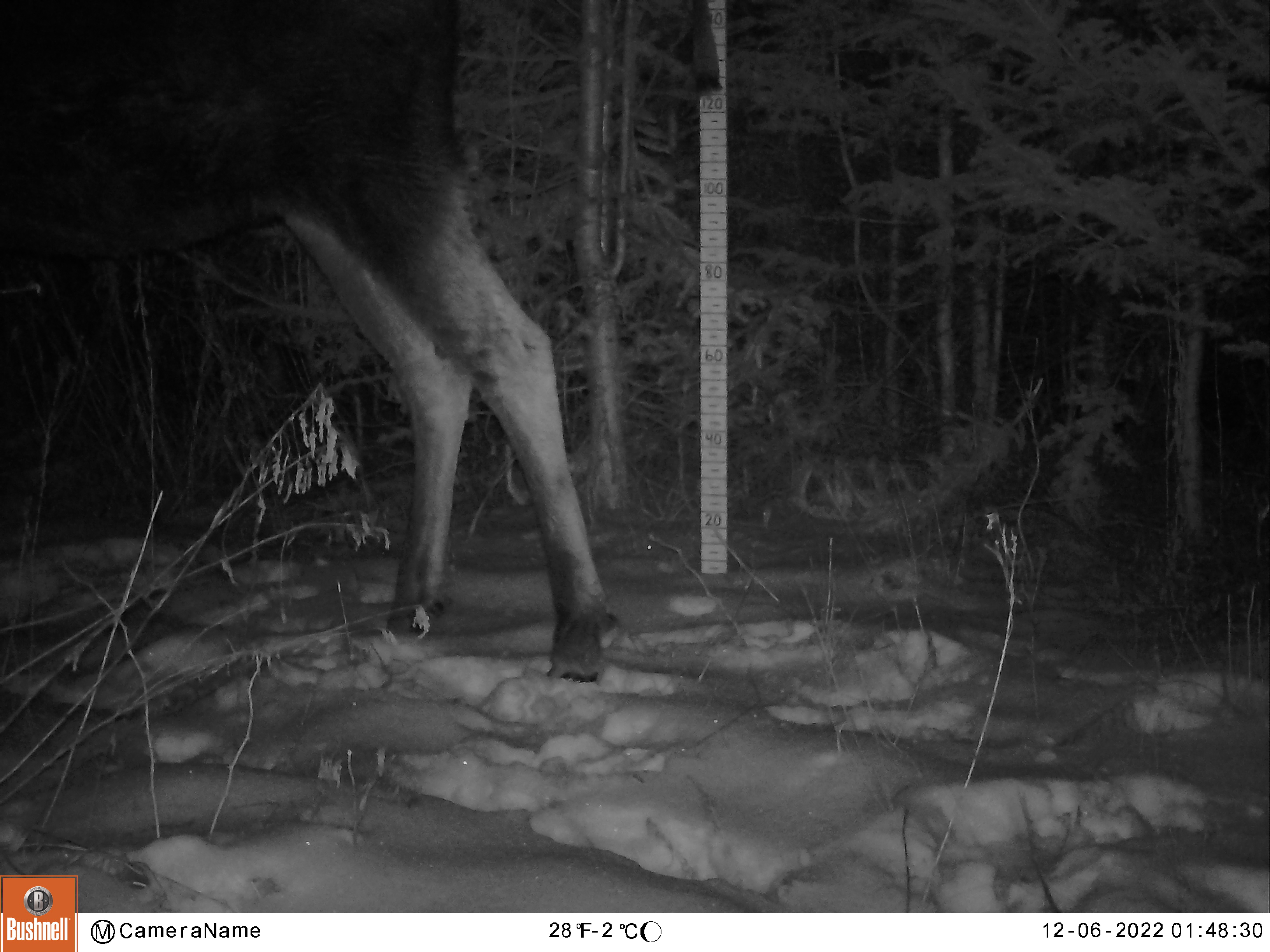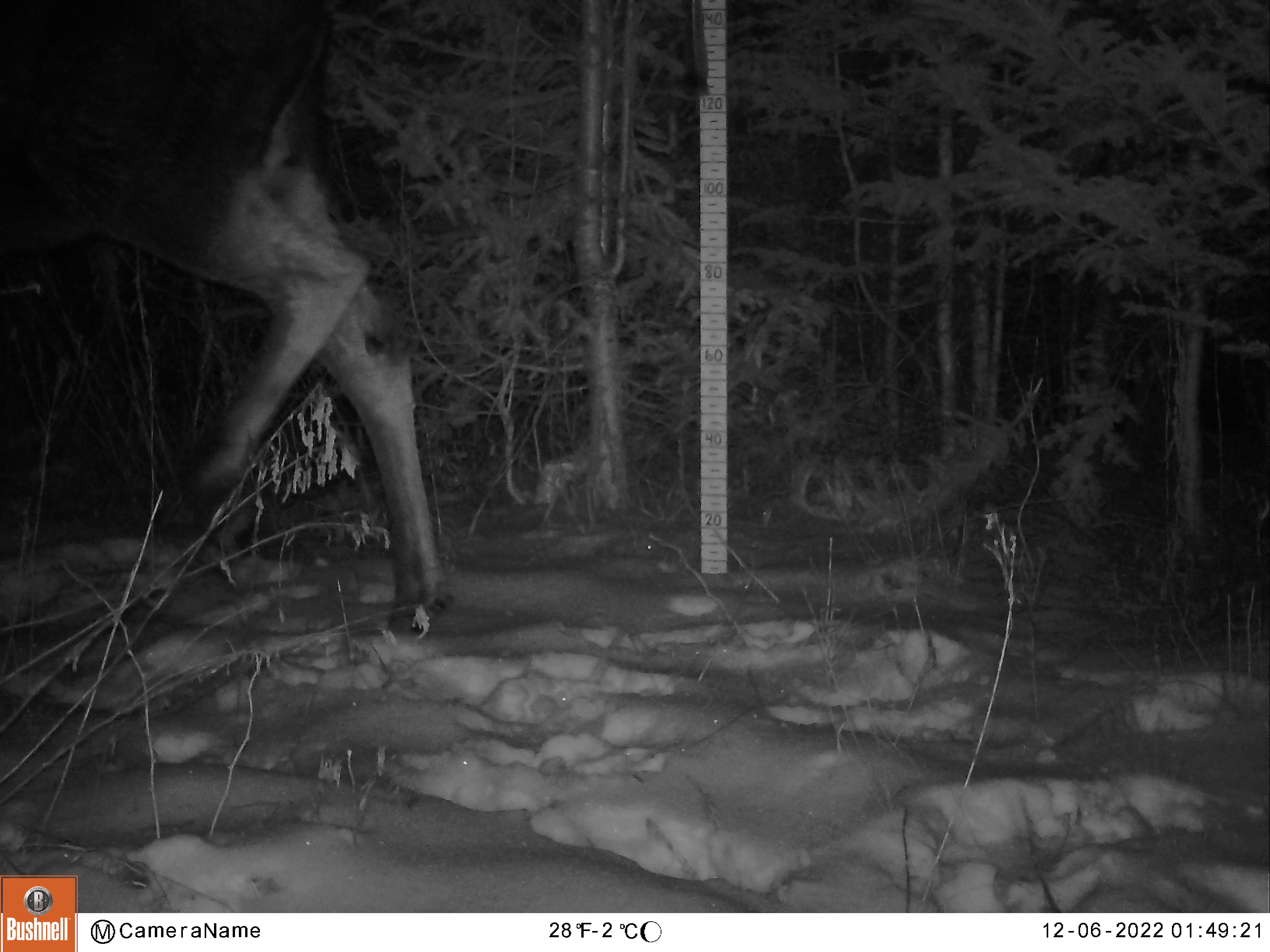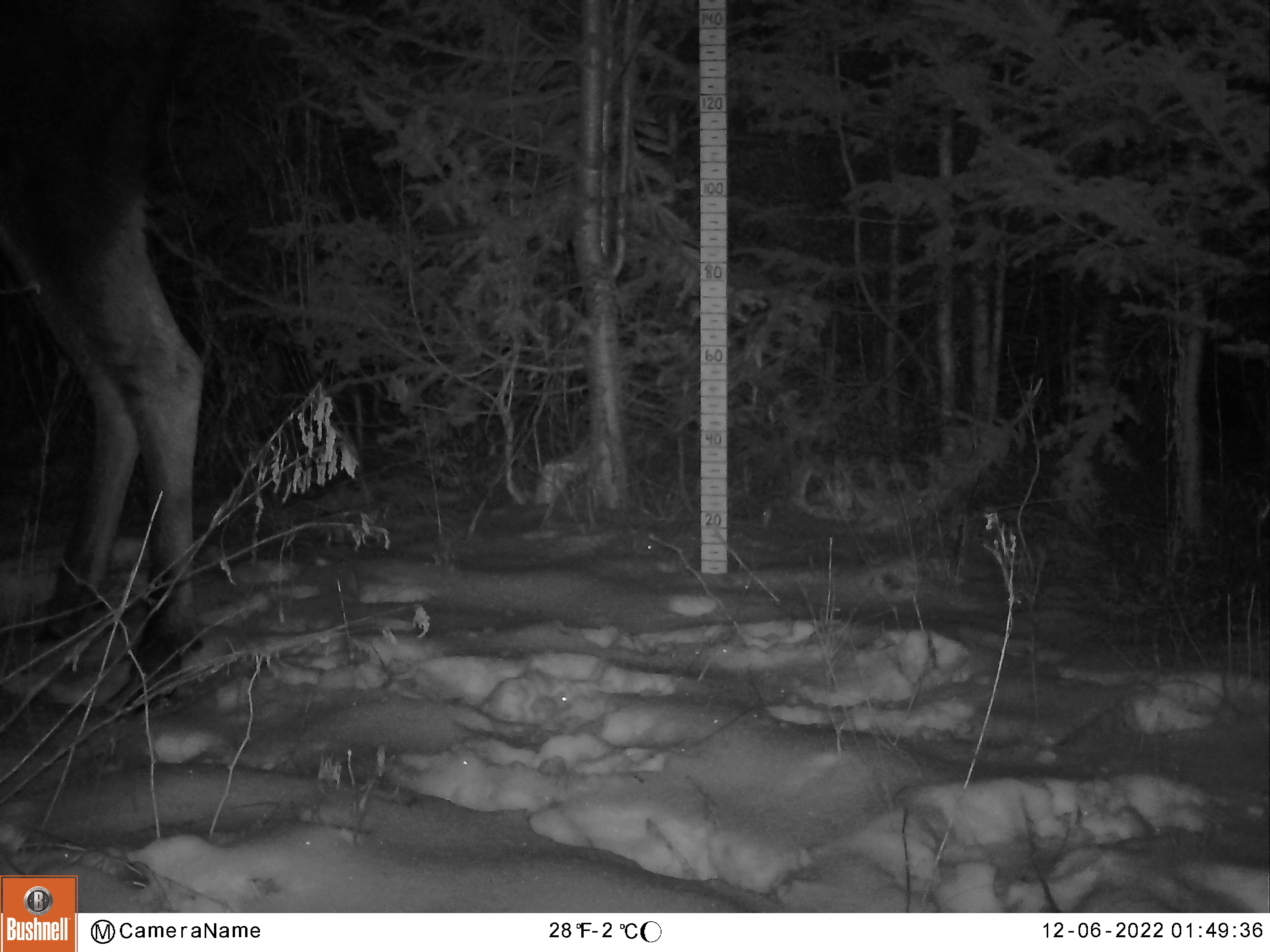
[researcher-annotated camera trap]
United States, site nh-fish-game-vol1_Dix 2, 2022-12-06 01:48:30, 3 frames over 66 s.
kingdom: Animalia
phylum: Chordata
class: Mammalia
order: Artiodactyla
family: Cervidae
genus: Alces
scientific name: Alces alces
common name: moose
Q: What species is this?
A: Moose (Alces alces).